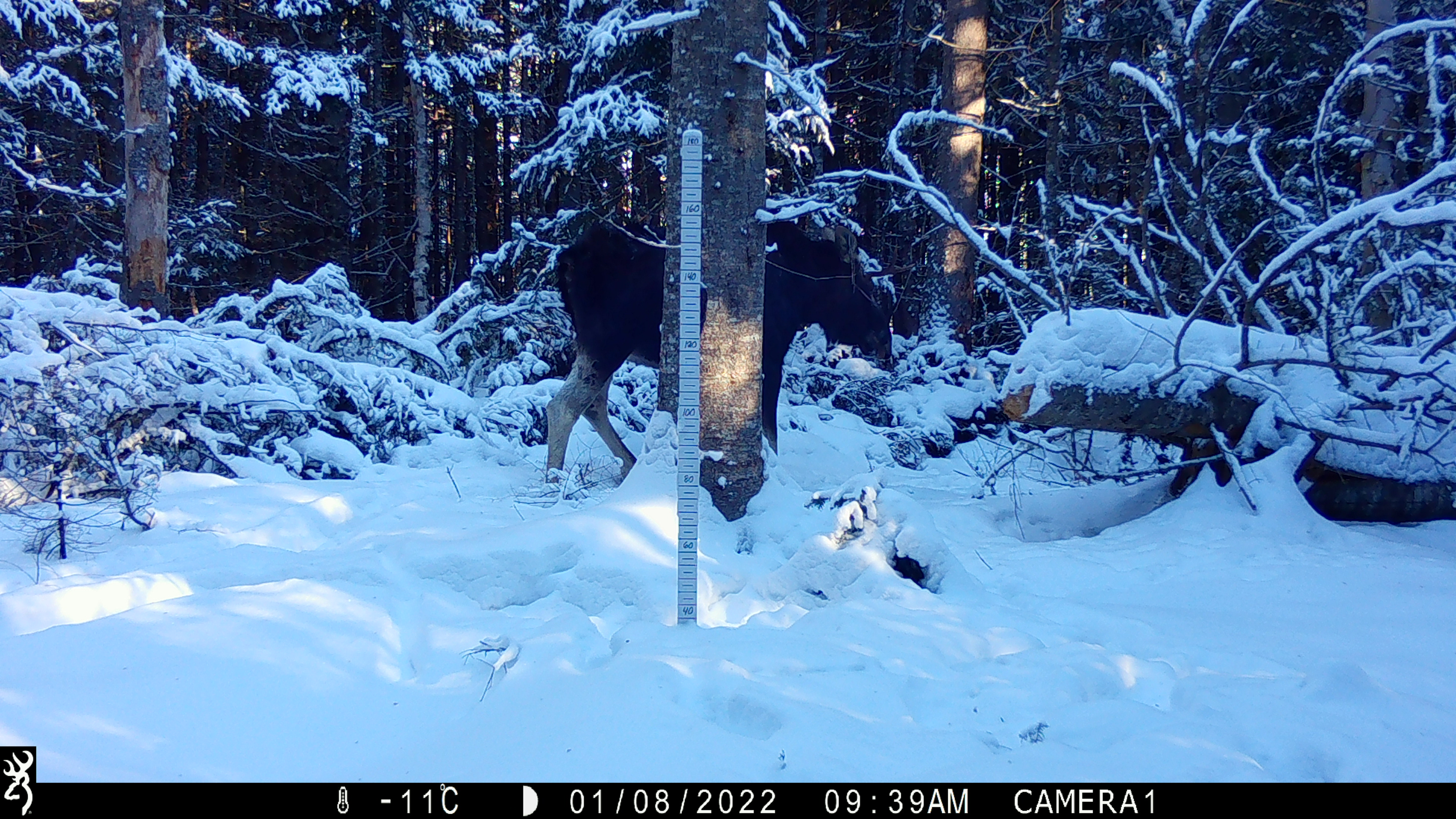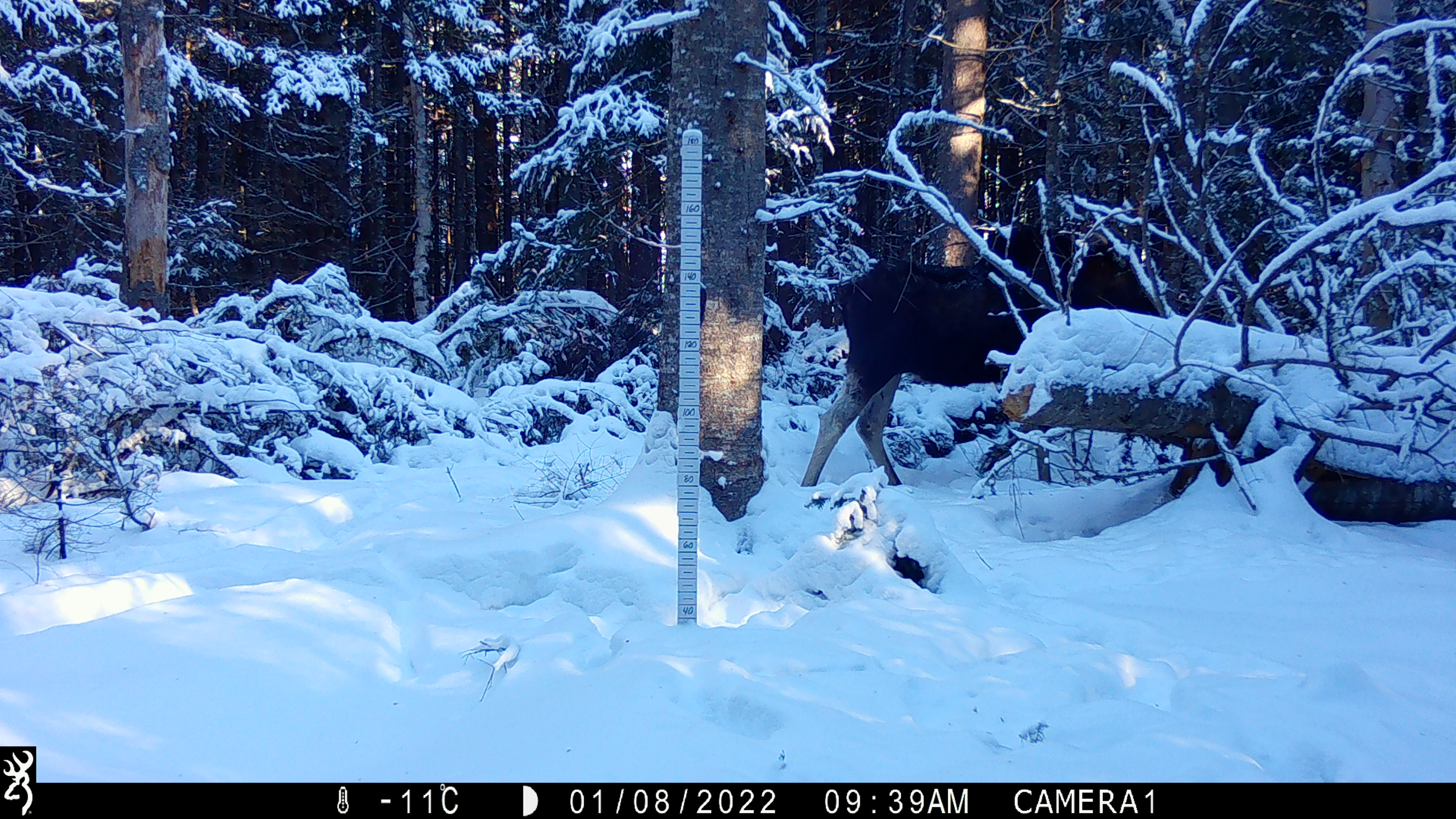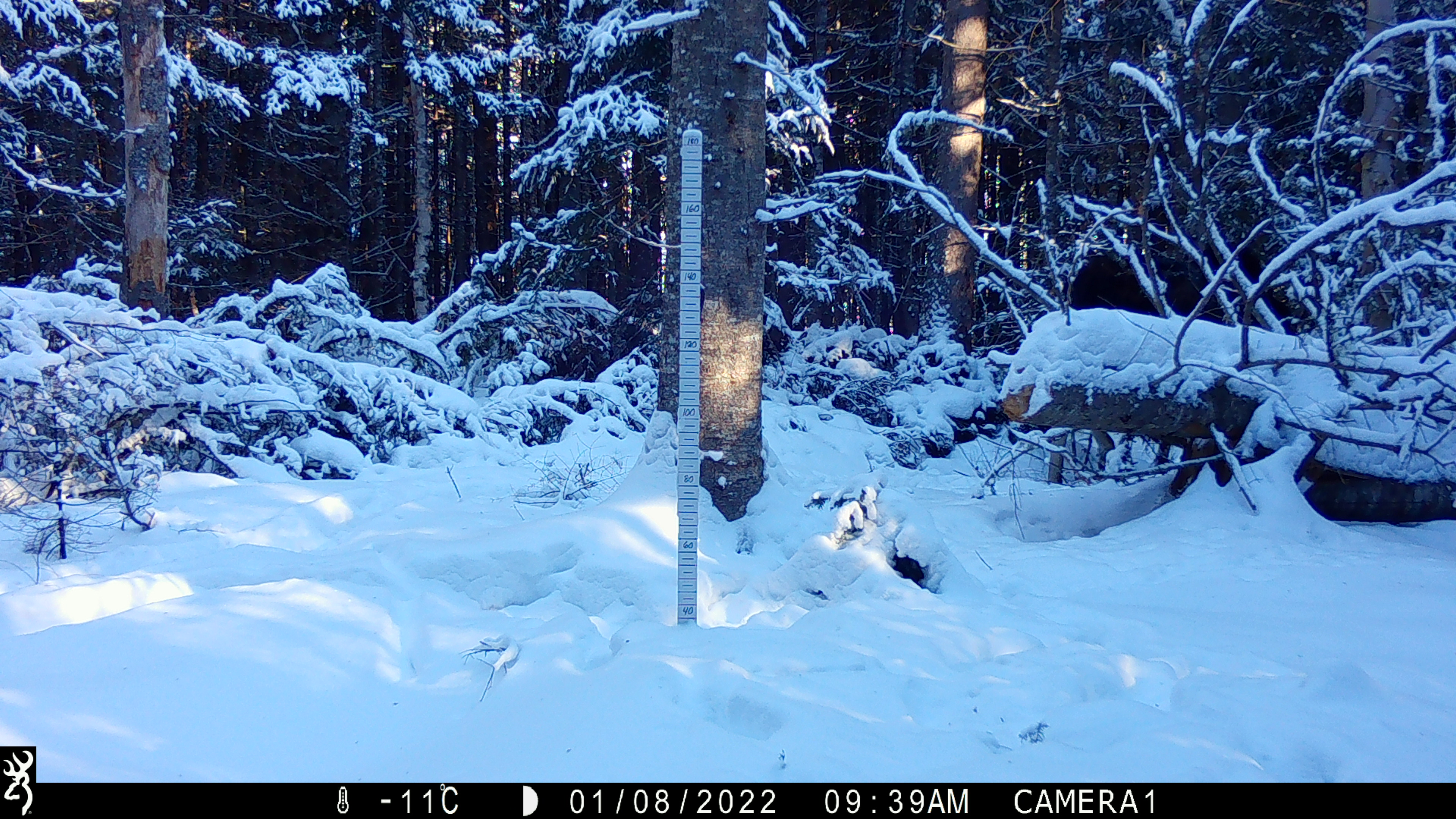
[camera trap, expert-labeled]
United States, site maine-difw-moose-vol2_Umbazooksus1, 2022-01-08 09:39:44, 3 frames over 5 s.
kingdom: Animalia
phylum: Chordata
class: Mammalia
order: Artiodactyla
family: Cervidae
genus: Alces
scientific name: Alces alces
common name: moose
Moose (Alces alces).